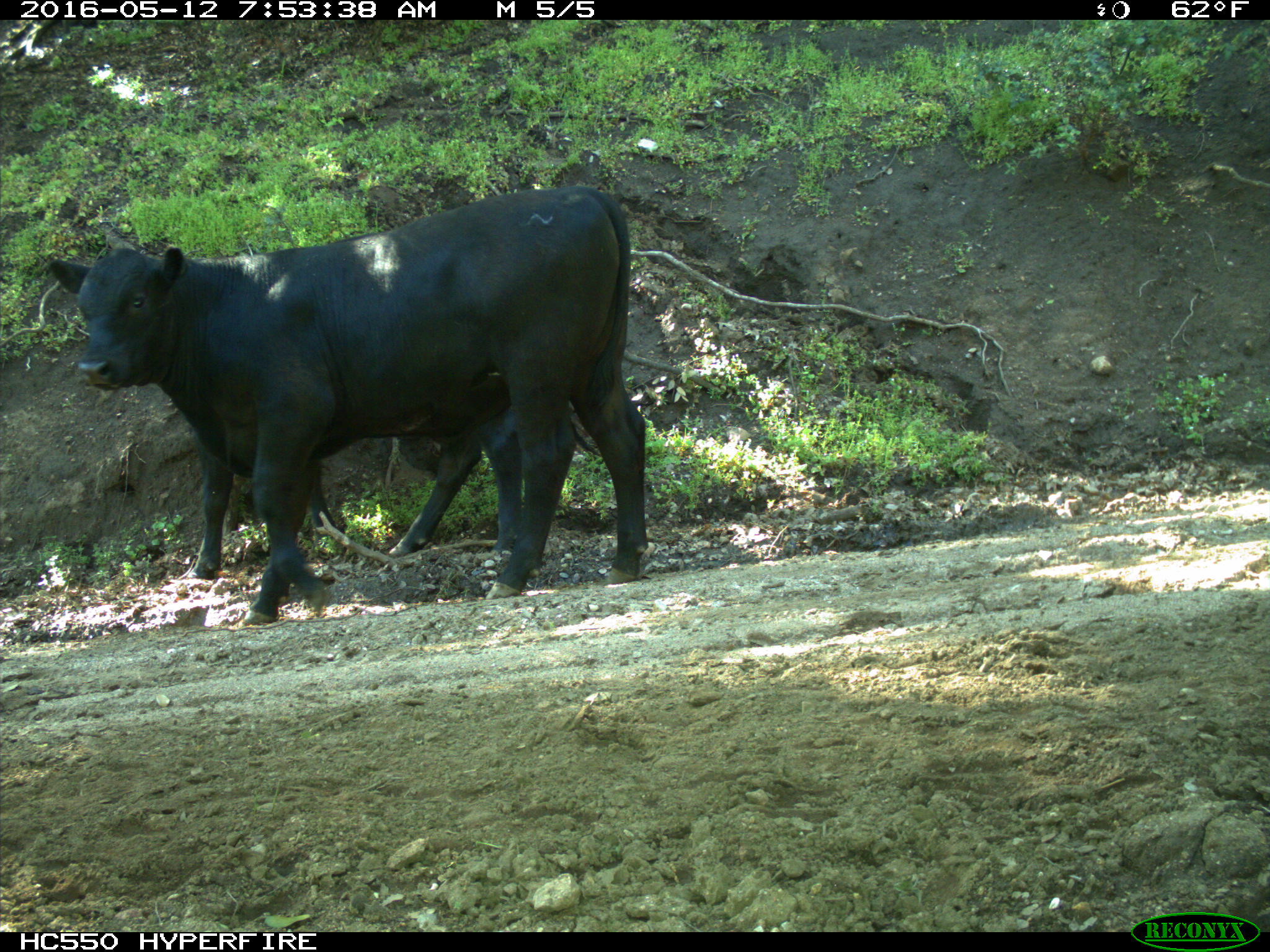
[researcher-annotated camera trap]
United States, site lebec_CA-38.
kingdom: Animalia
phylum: Chordata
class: Mammalia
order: Artiodactyla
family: Bovidae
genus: Bos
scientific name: Bos taurus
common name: domestic cow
Bos taurus (domestic cow).